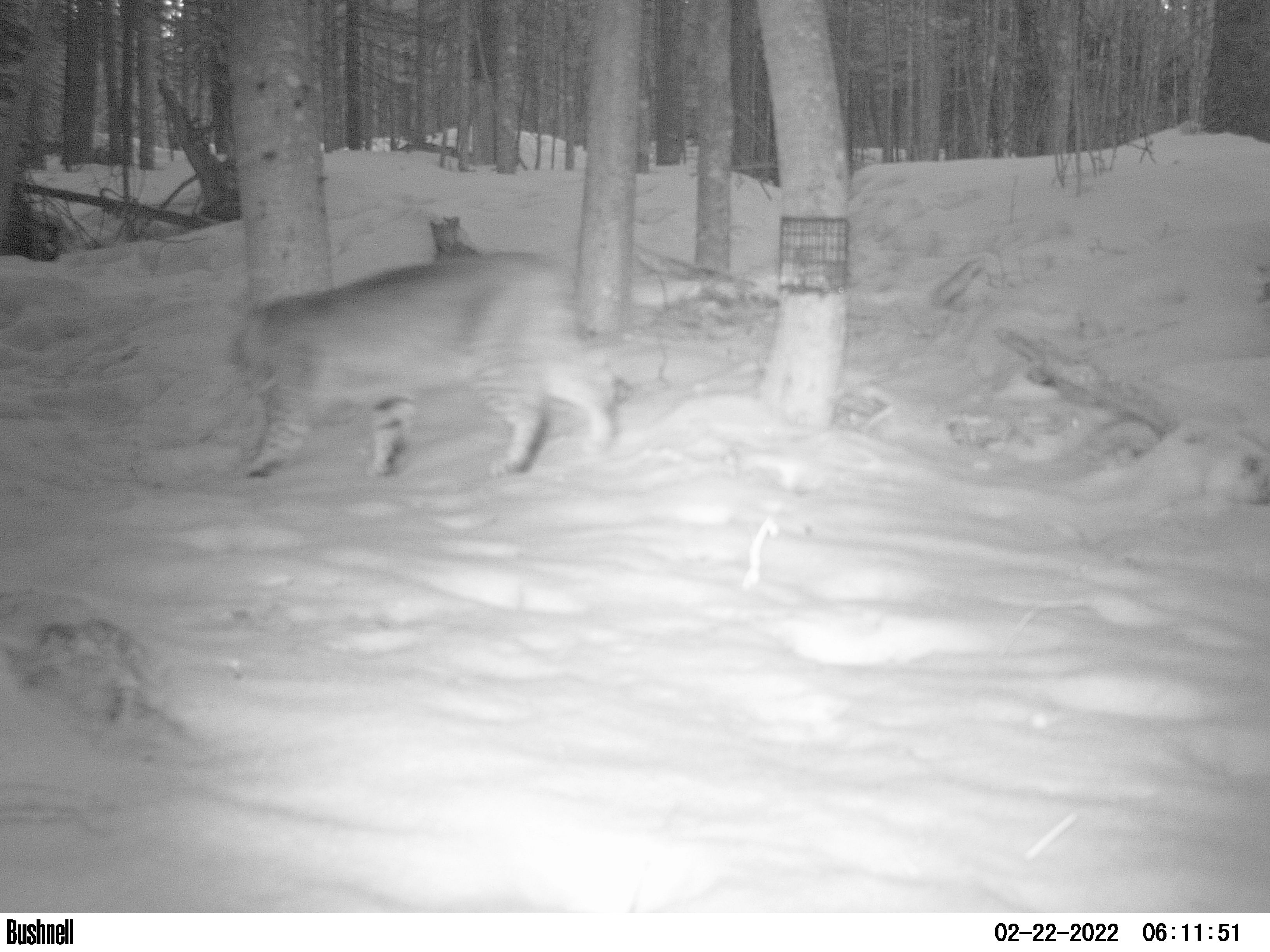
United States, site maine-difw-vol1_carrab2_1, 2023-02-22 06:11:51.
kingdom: Animalia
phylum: Chordata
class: Mammalia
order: Carnivora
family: Felidae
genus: Lynx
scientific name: Lynx rufus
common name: bobcat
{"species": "bobcat (Lynx rufus)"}